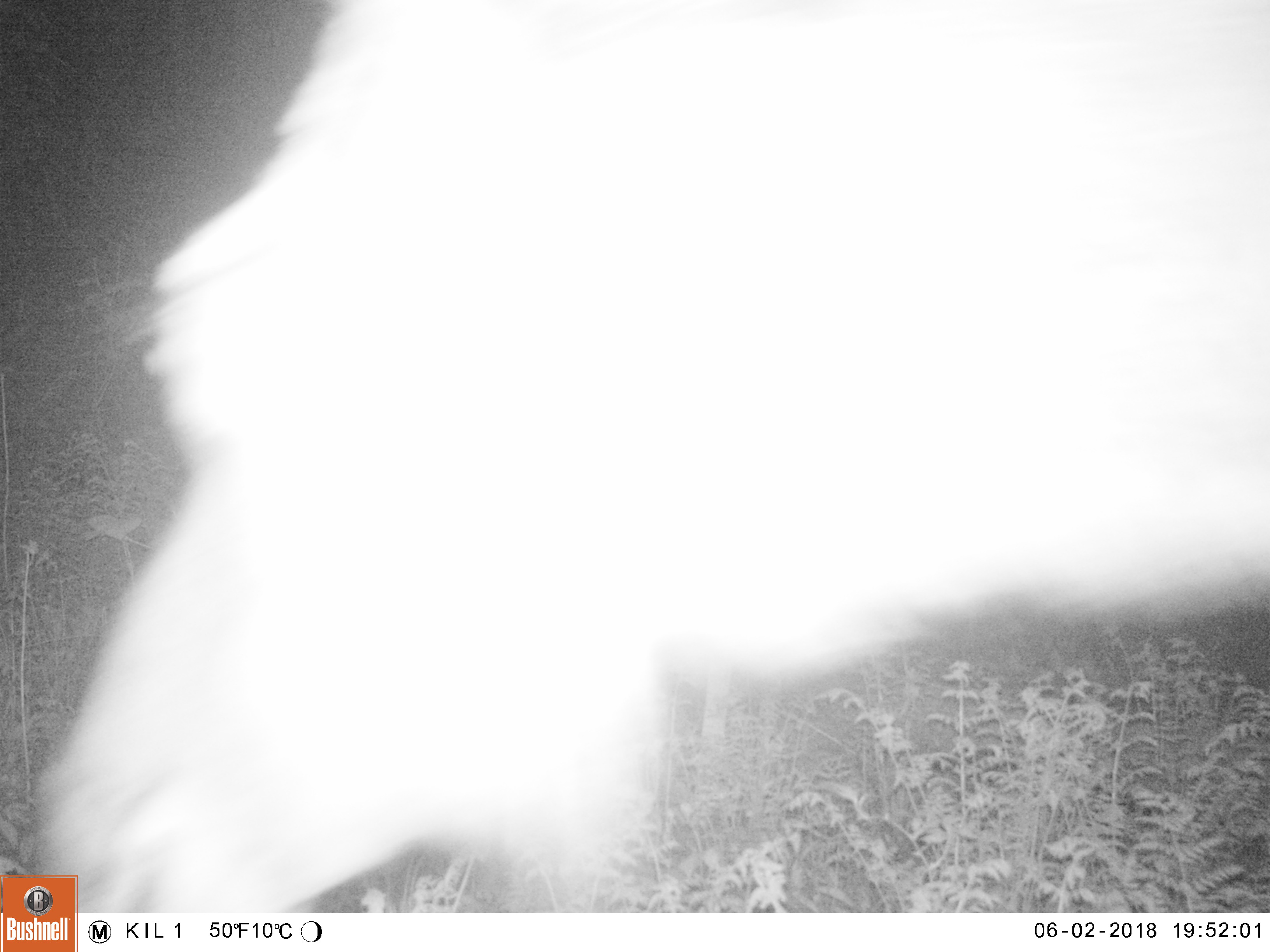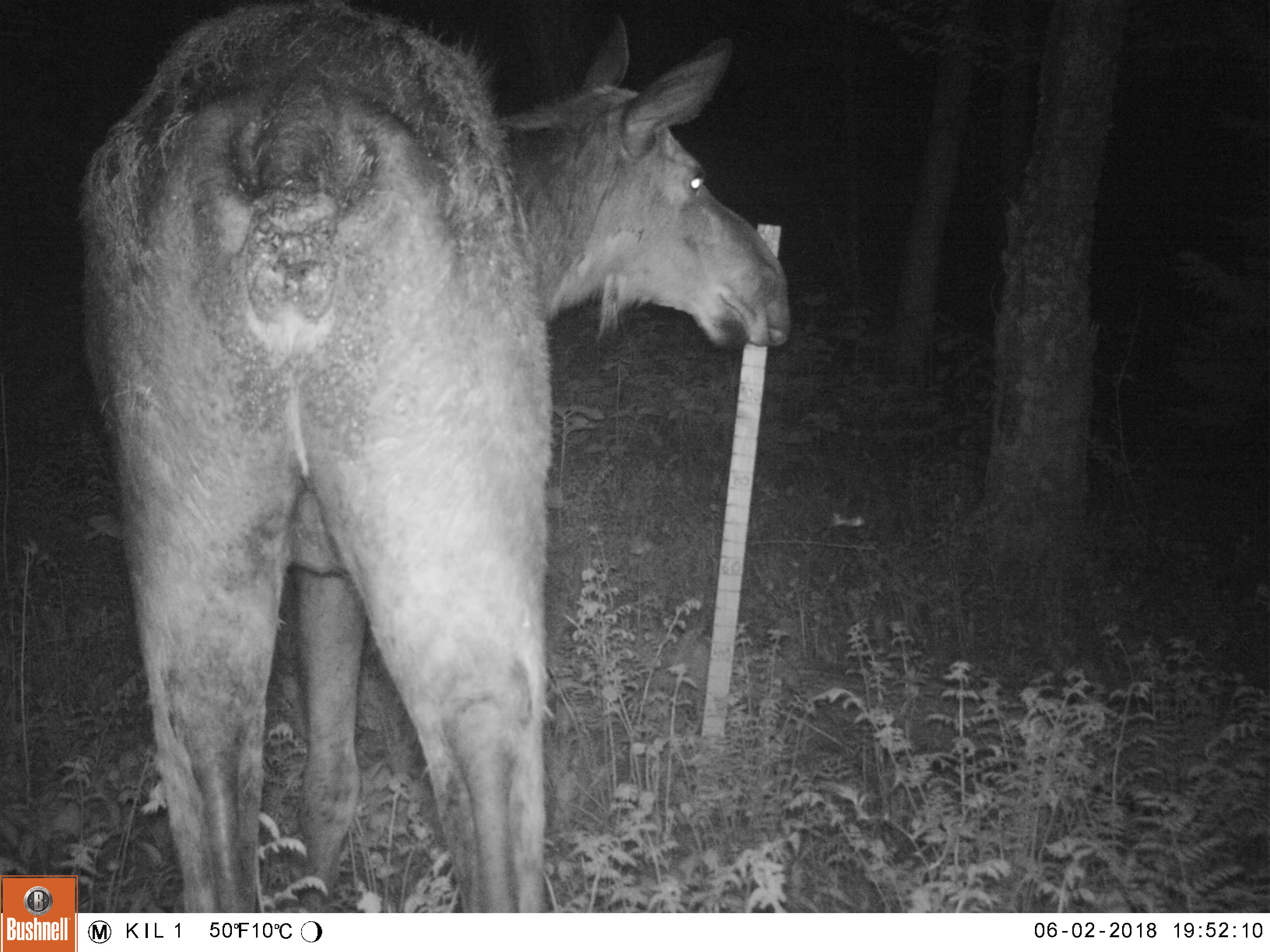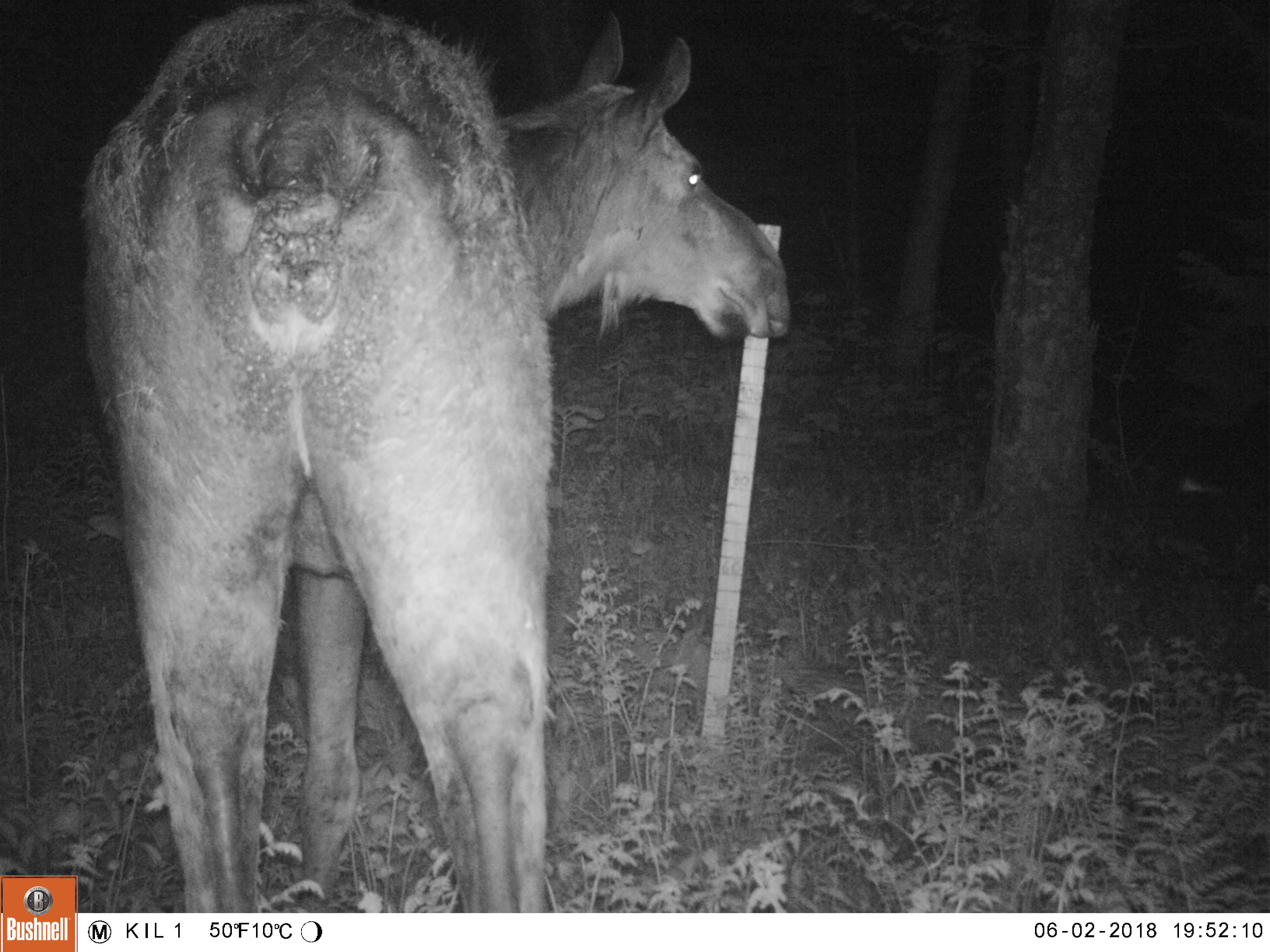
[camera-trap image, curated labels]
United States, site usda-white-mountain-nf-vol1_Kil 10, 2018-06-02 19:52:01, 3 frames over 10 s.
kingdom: Animalia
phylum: Chordata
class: Mammalia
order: Artiodactyla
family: Cervidae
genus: Alces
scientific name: Alces alces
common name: moose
Moose (Alces alces).